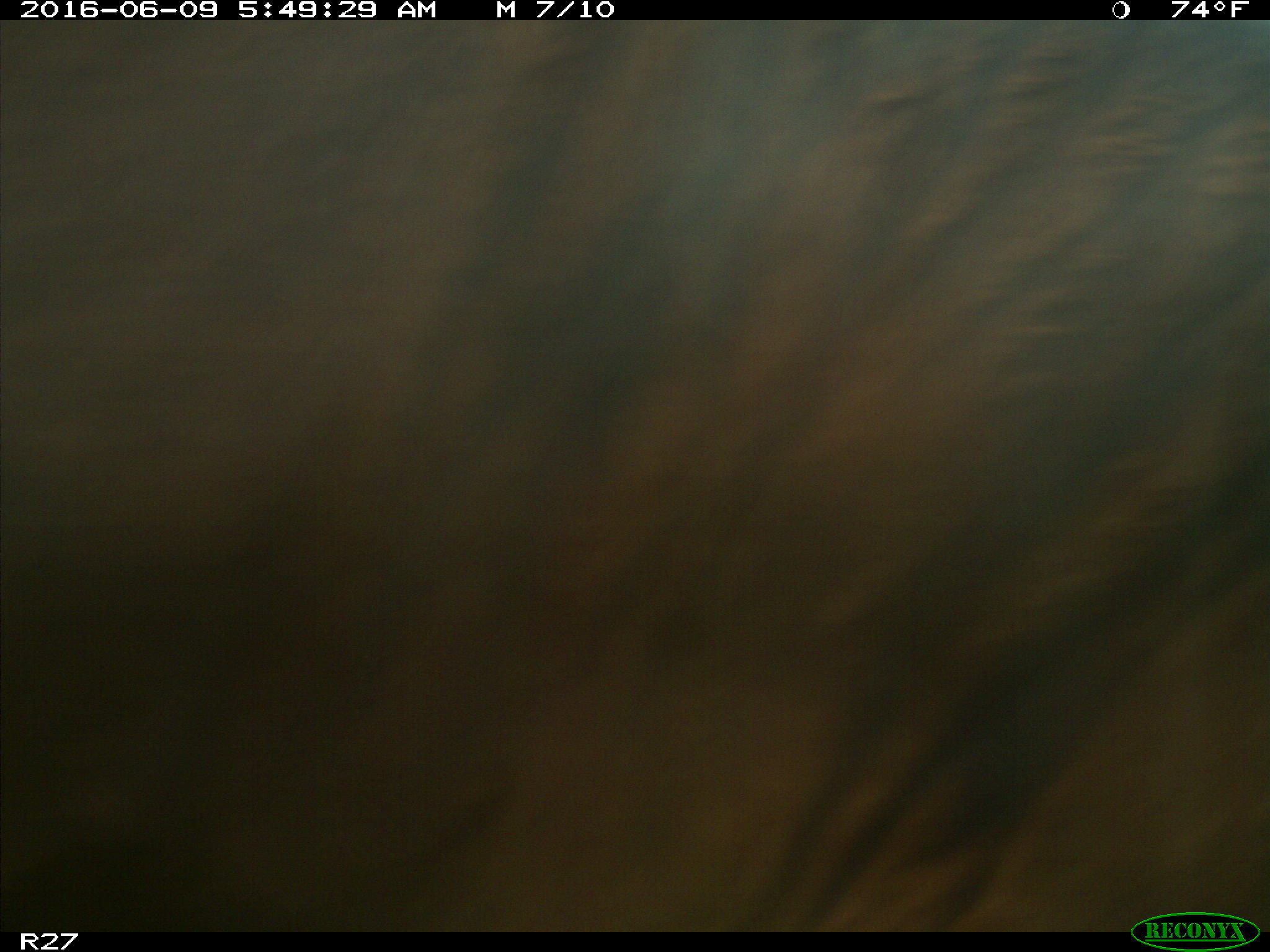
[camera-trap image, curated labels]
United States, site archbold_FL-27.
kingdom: Animalia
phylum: Chordata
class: Mammalia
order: Artiodactyla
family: Bovidae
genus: Bos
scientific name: Bos taurus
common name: domestic cow